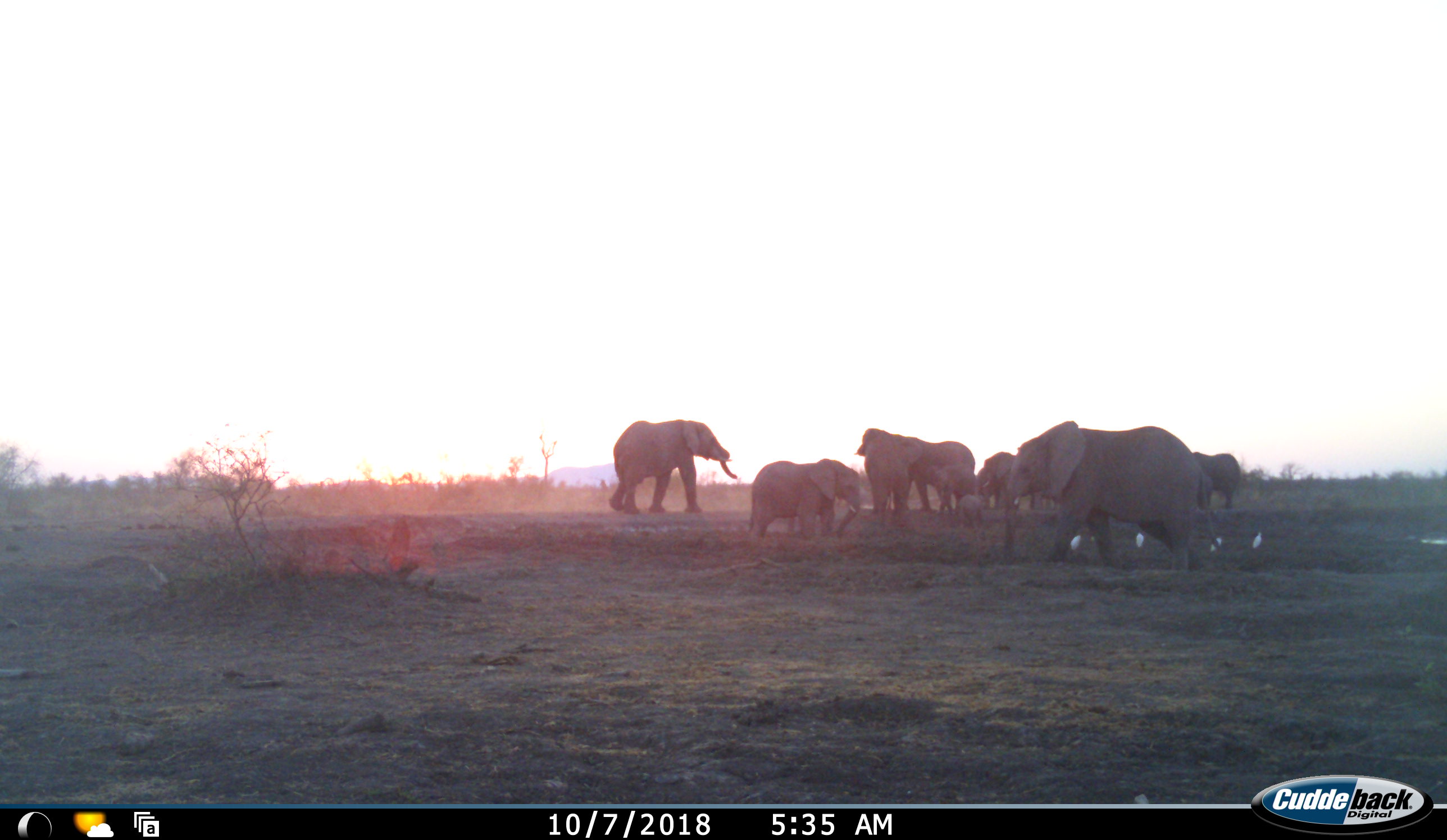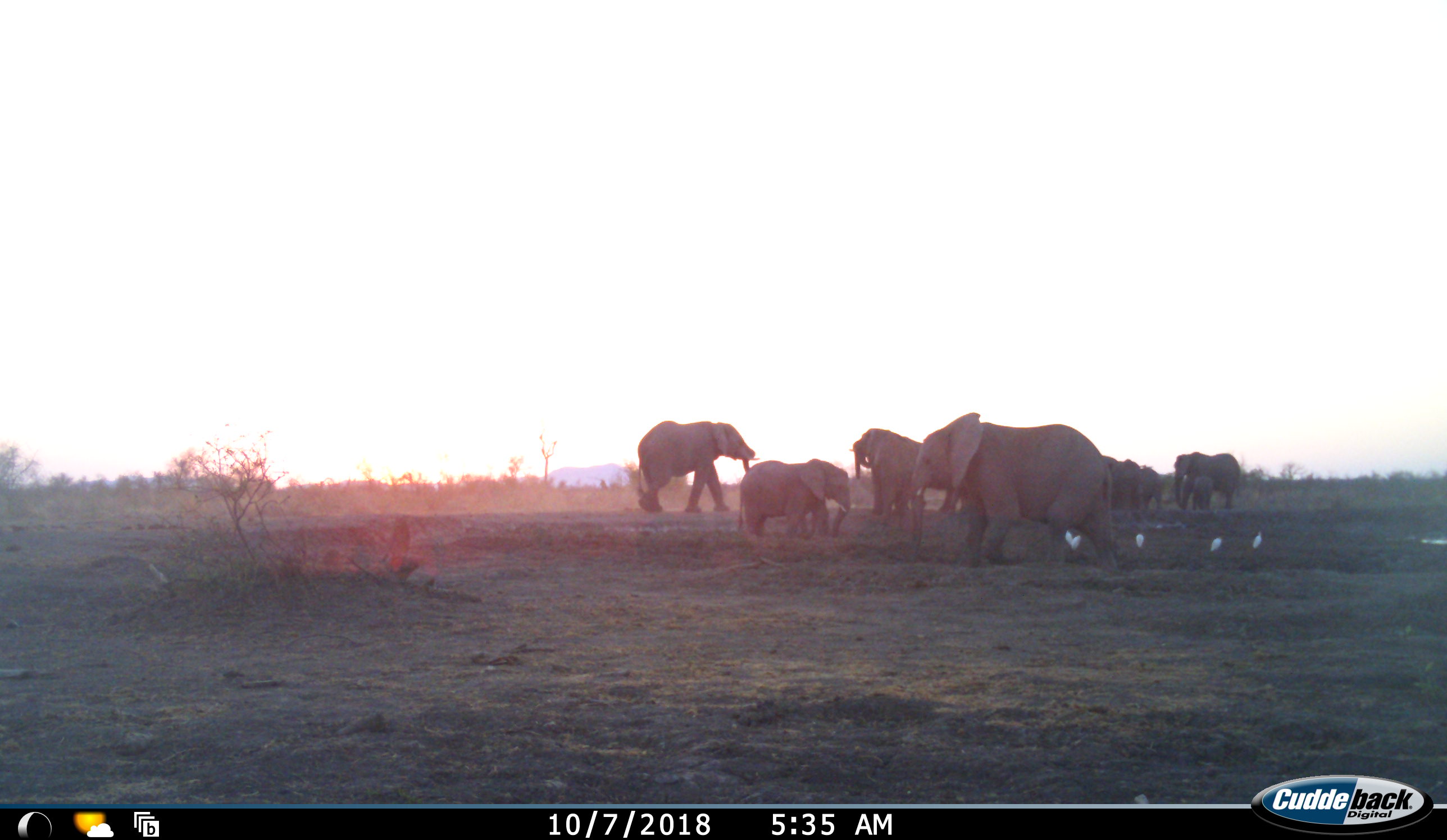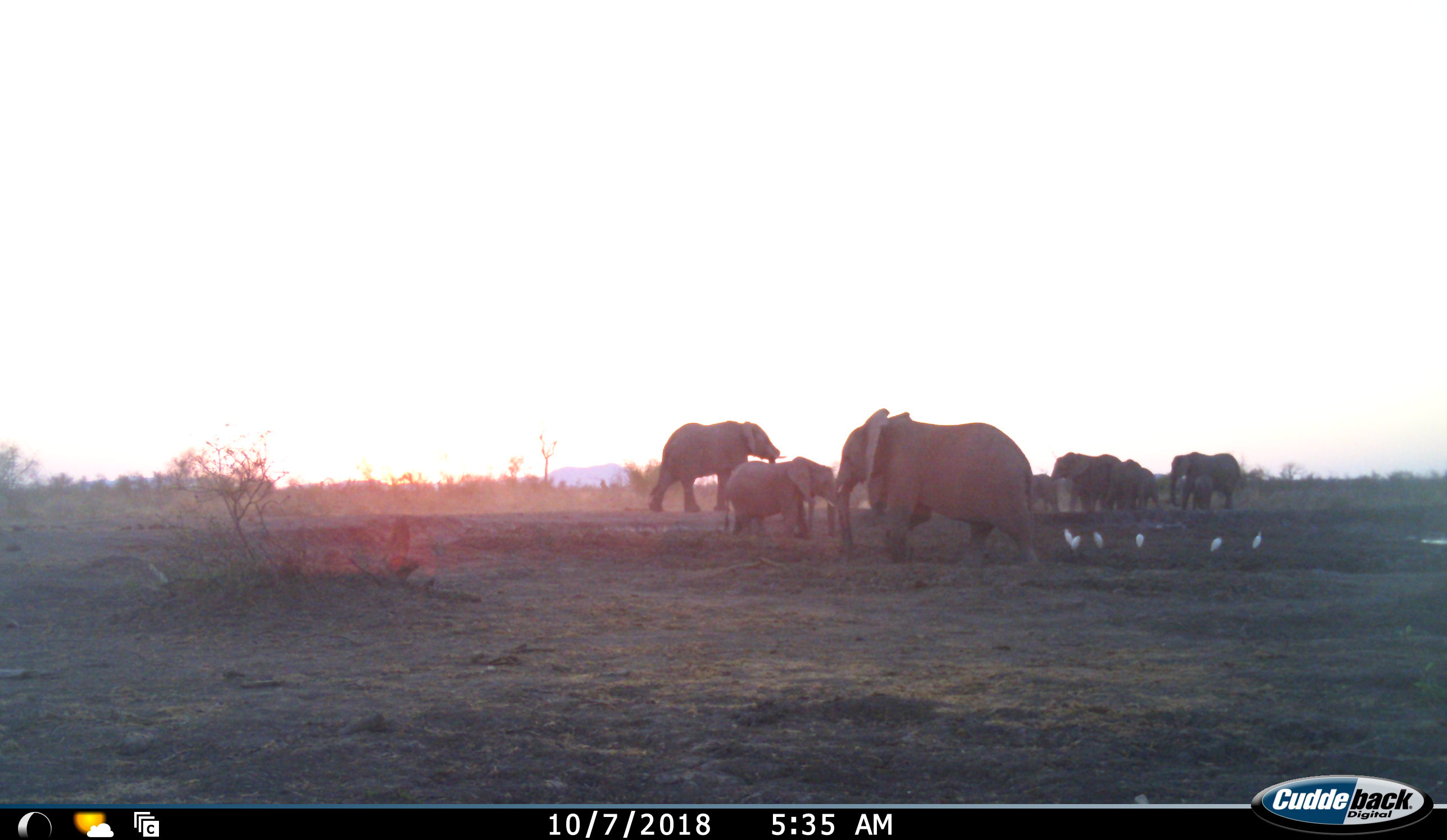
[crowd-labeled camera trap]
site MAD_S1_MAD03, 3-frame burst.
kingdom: Animalia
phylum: Chordata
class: Mammalia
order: Proboscidea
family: Elephantidae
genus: Loxodonta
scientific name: Loxodonta africana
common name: african bush elephant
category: elephant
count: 11-50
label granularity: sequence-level